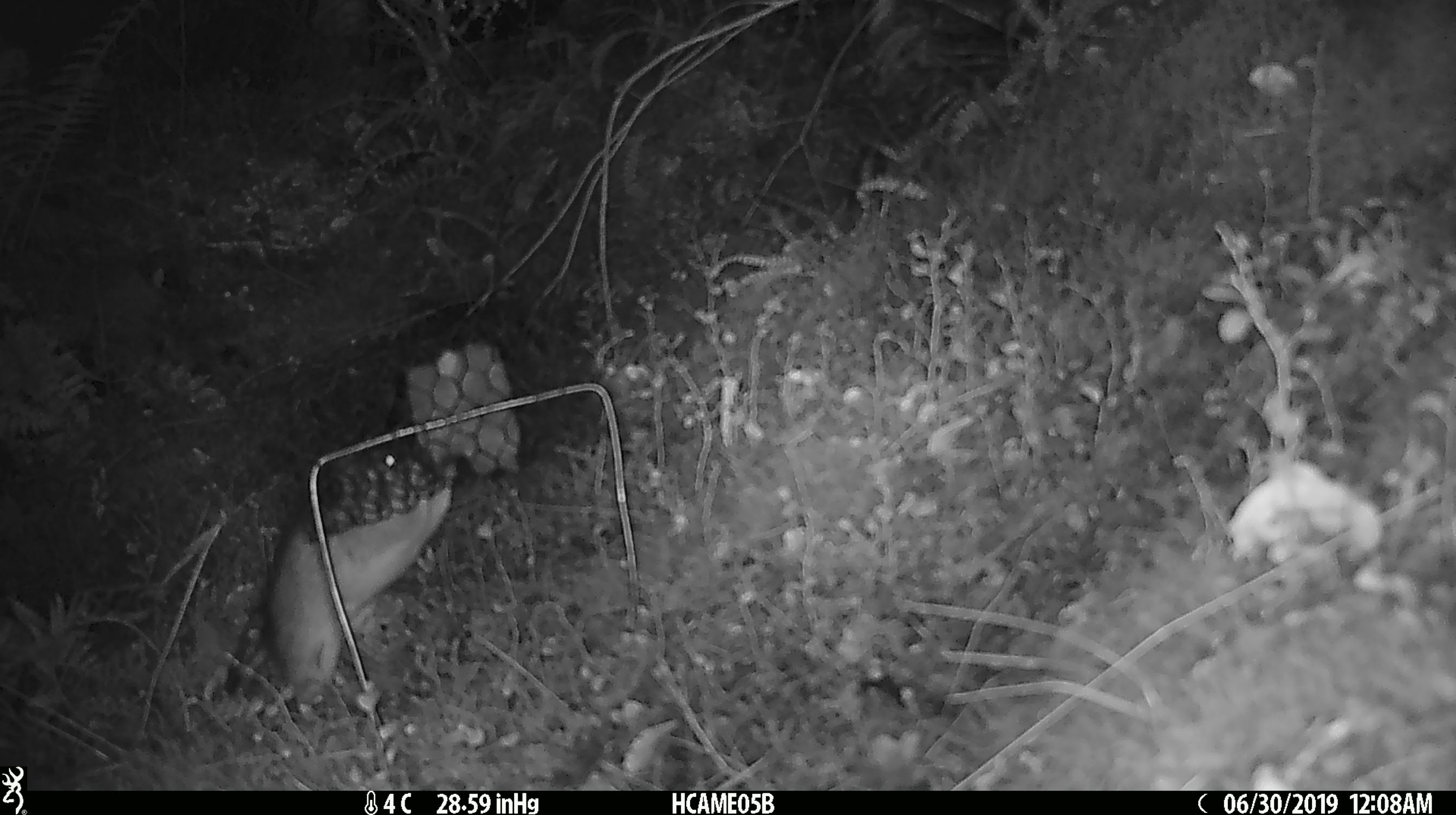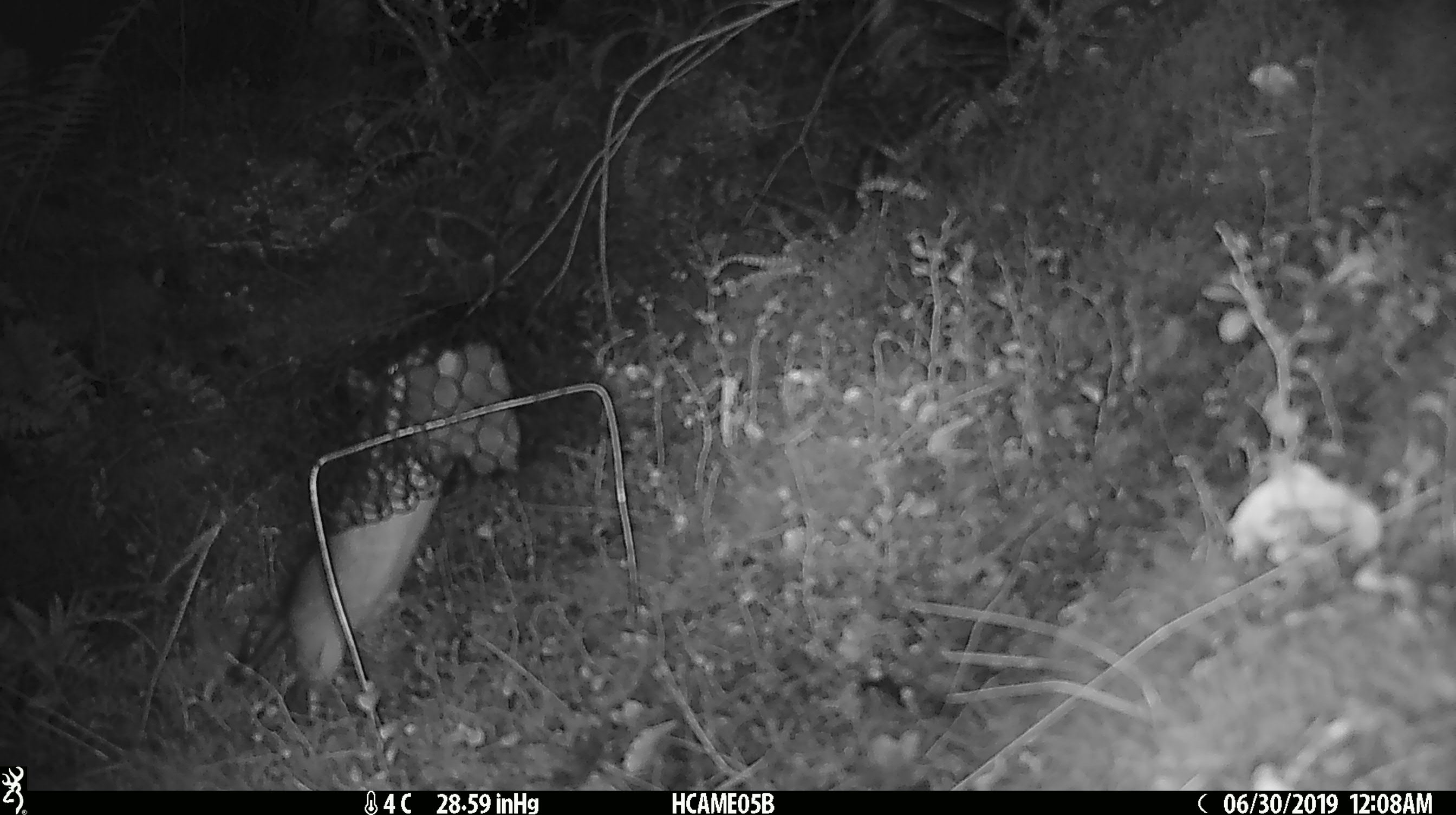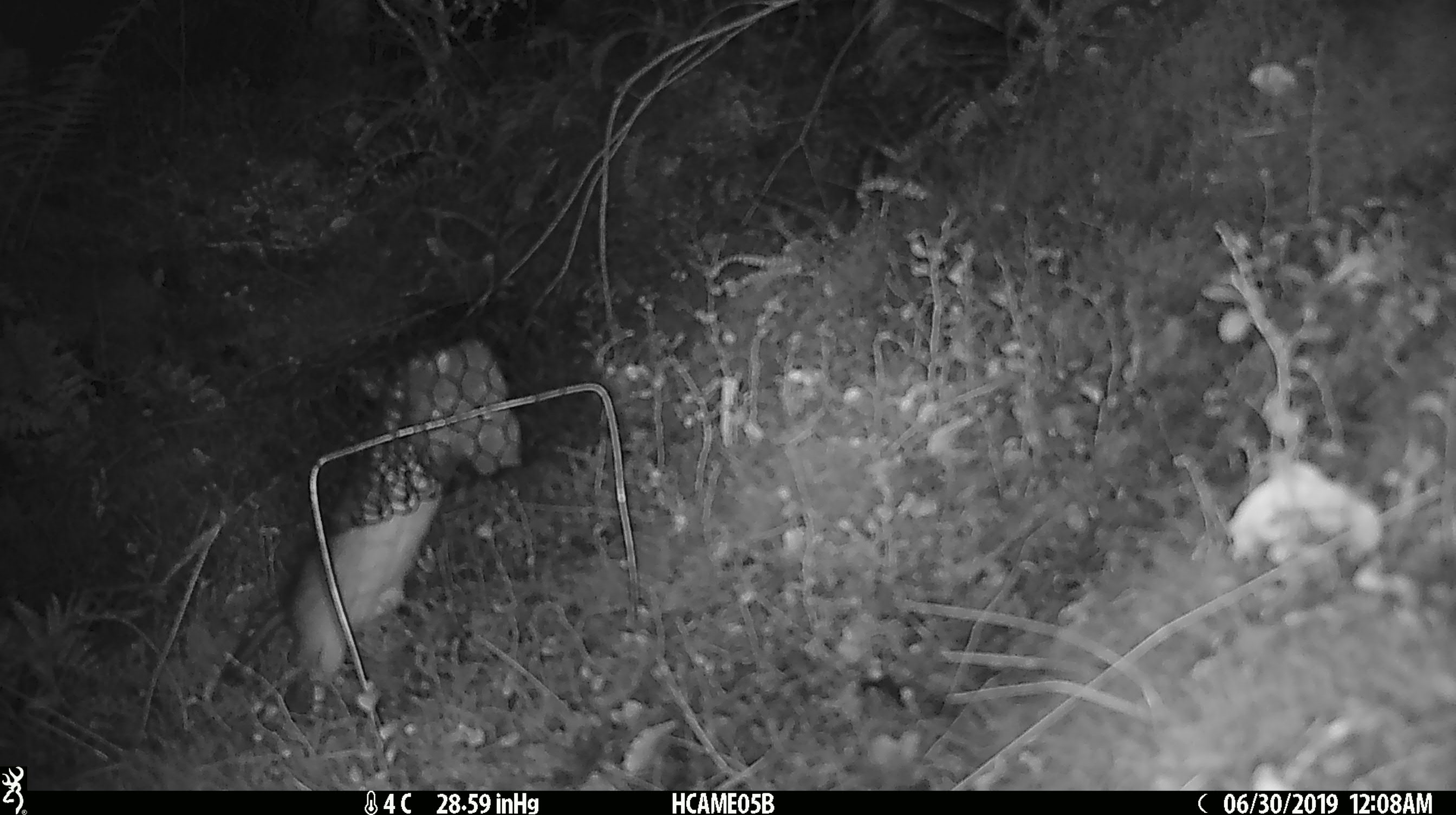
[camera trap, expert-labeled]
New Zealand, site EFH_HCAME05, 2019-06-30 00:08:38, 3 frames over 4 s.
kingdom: Animalia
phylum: Chordata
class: Mammalia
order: Rodentia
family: Muridae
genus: Rattus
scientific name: Rattus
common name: rat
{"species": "rat (Rattus)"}